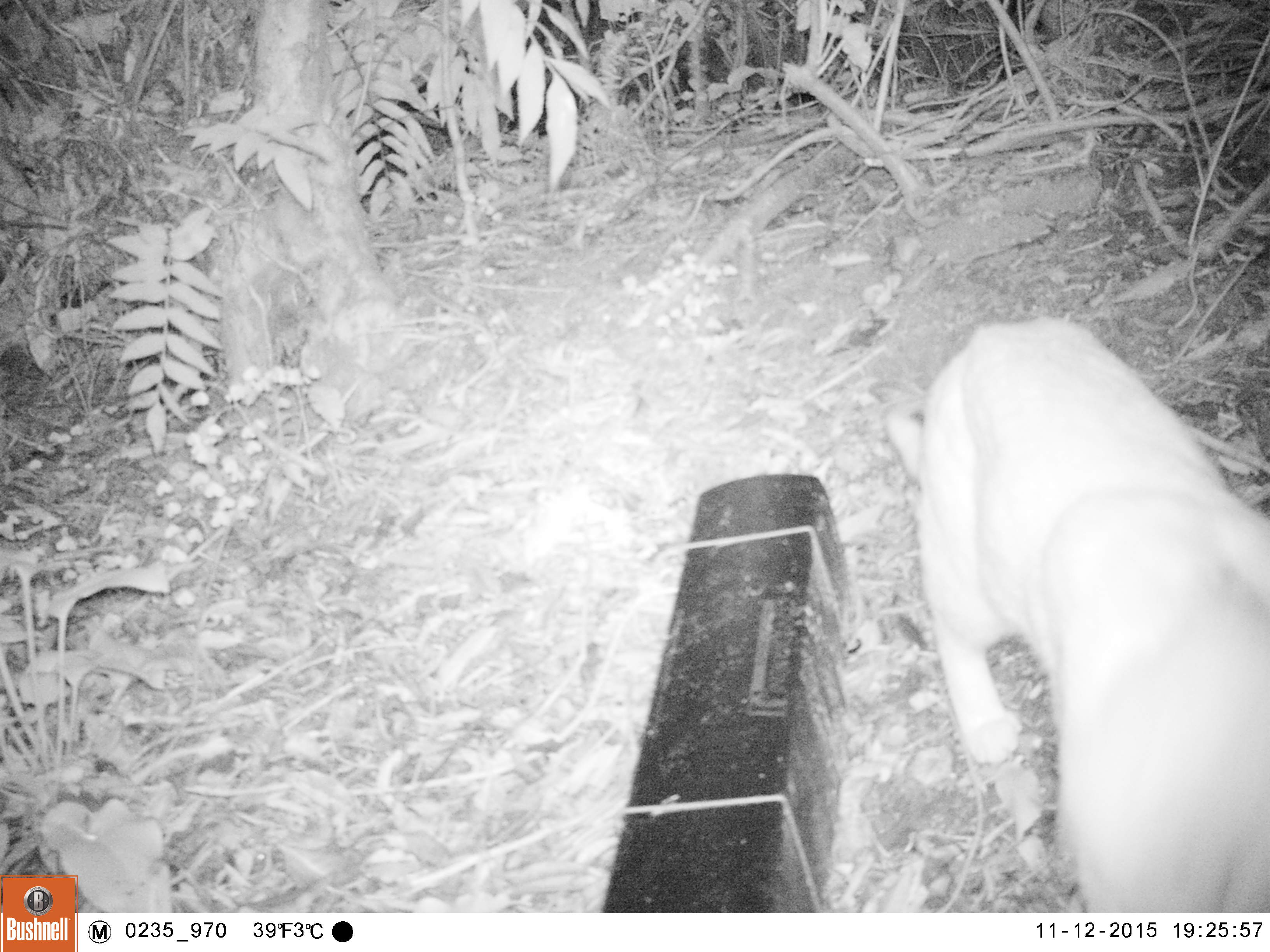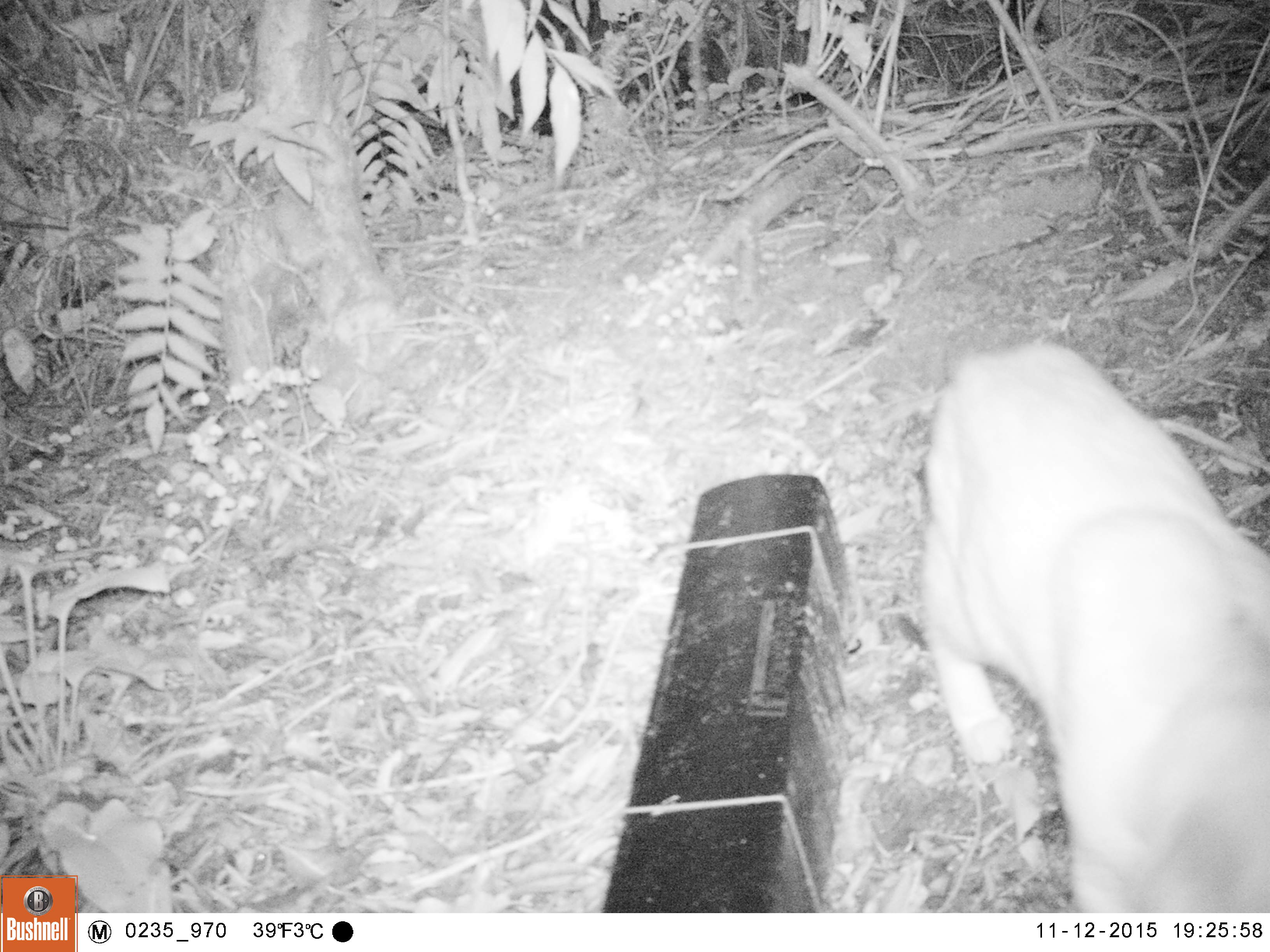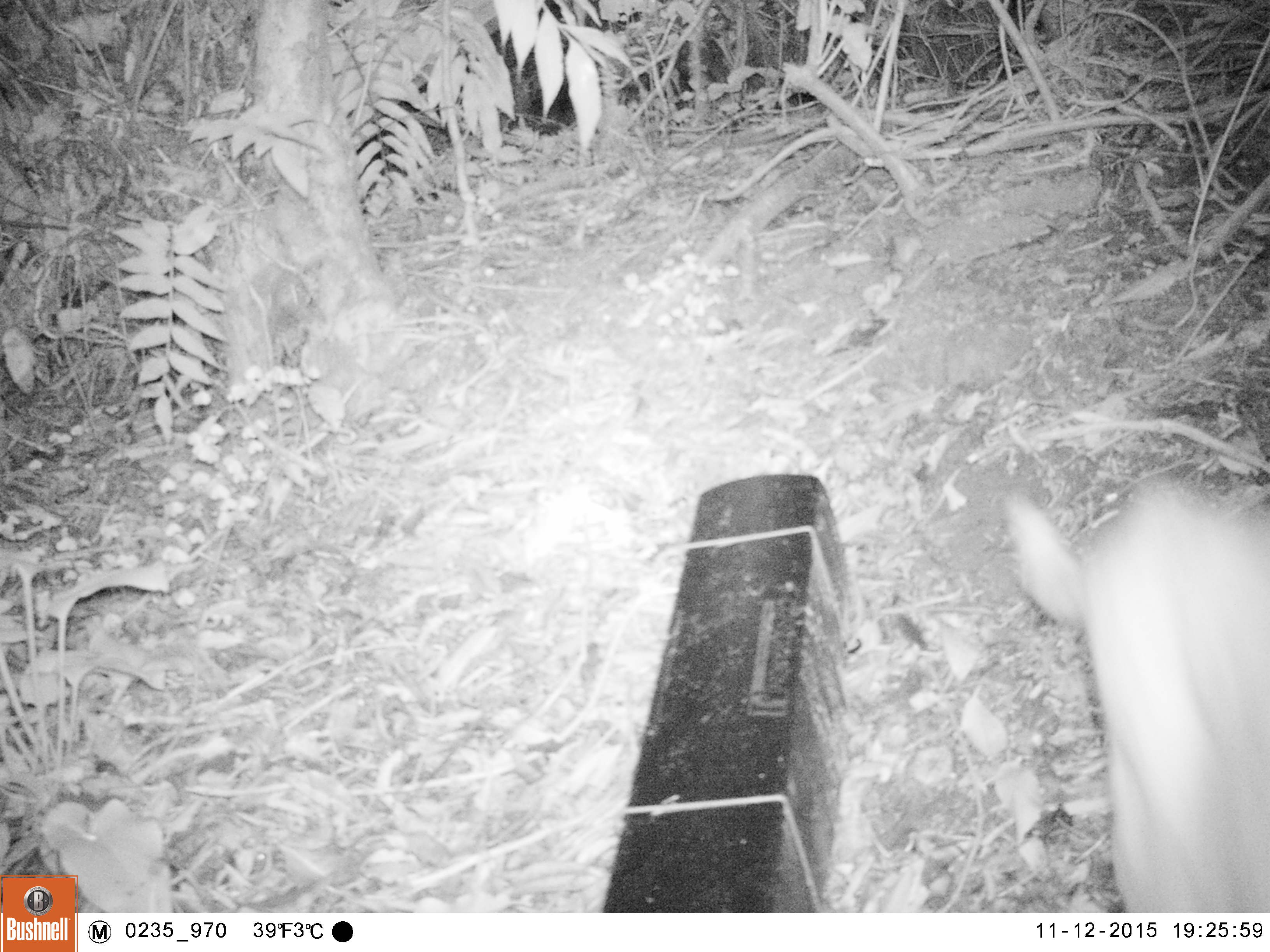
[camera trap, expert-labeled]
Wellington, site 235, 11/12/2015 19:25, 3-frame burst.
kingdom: Animalia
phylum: Chordata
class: Mammalia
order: Carnivora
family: Canidae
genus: Canis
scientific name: Canis familiaris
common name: dog